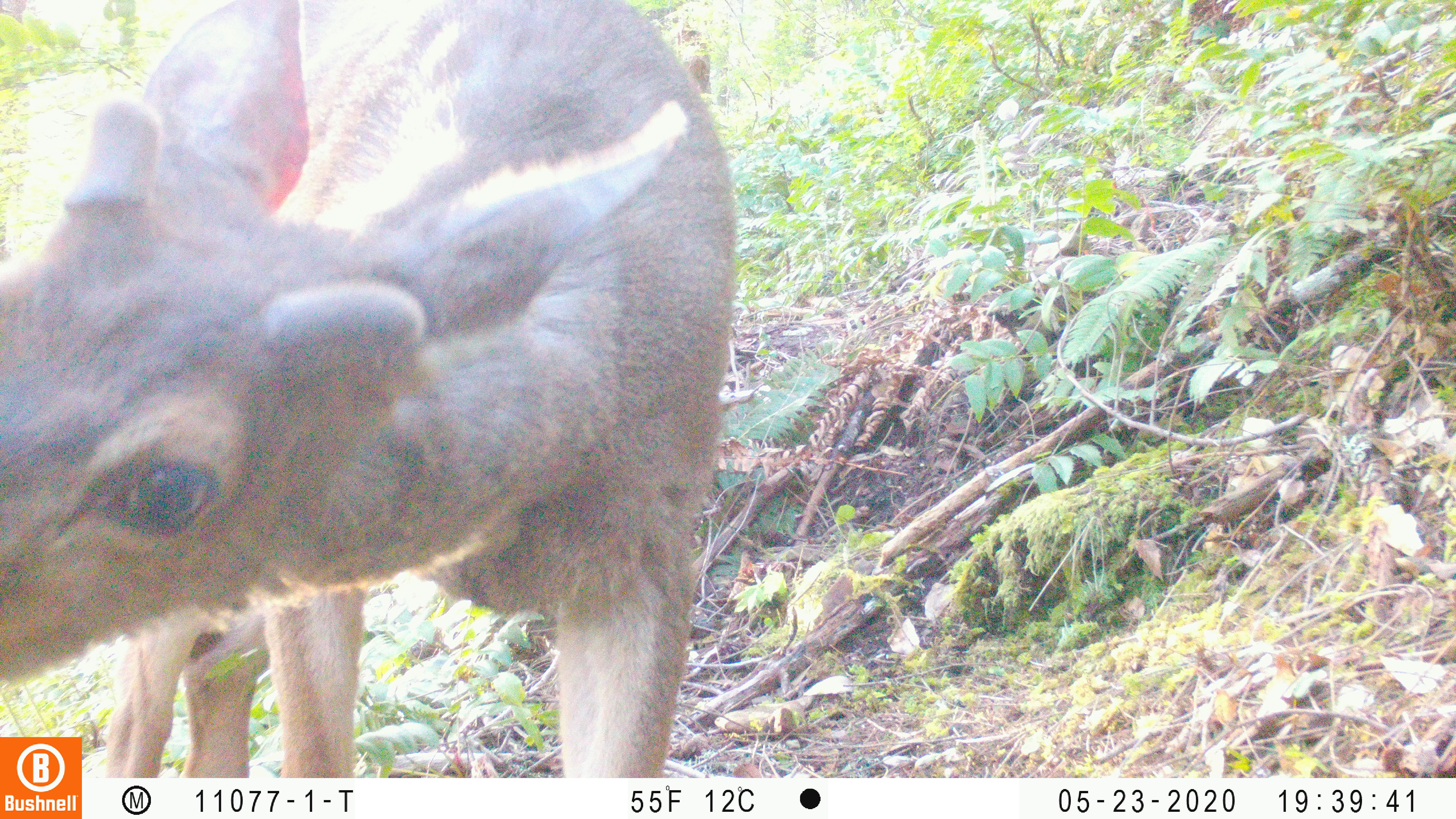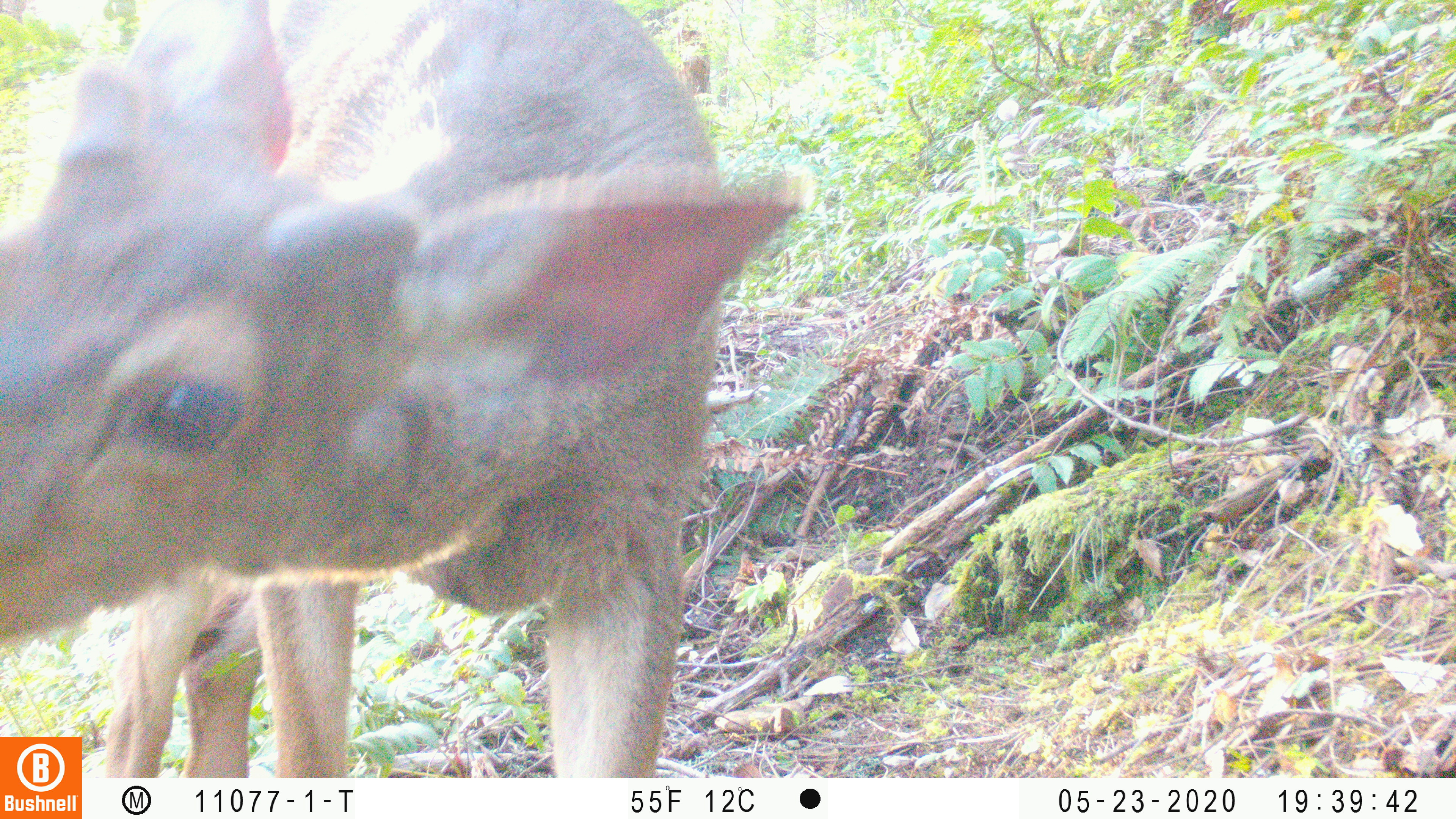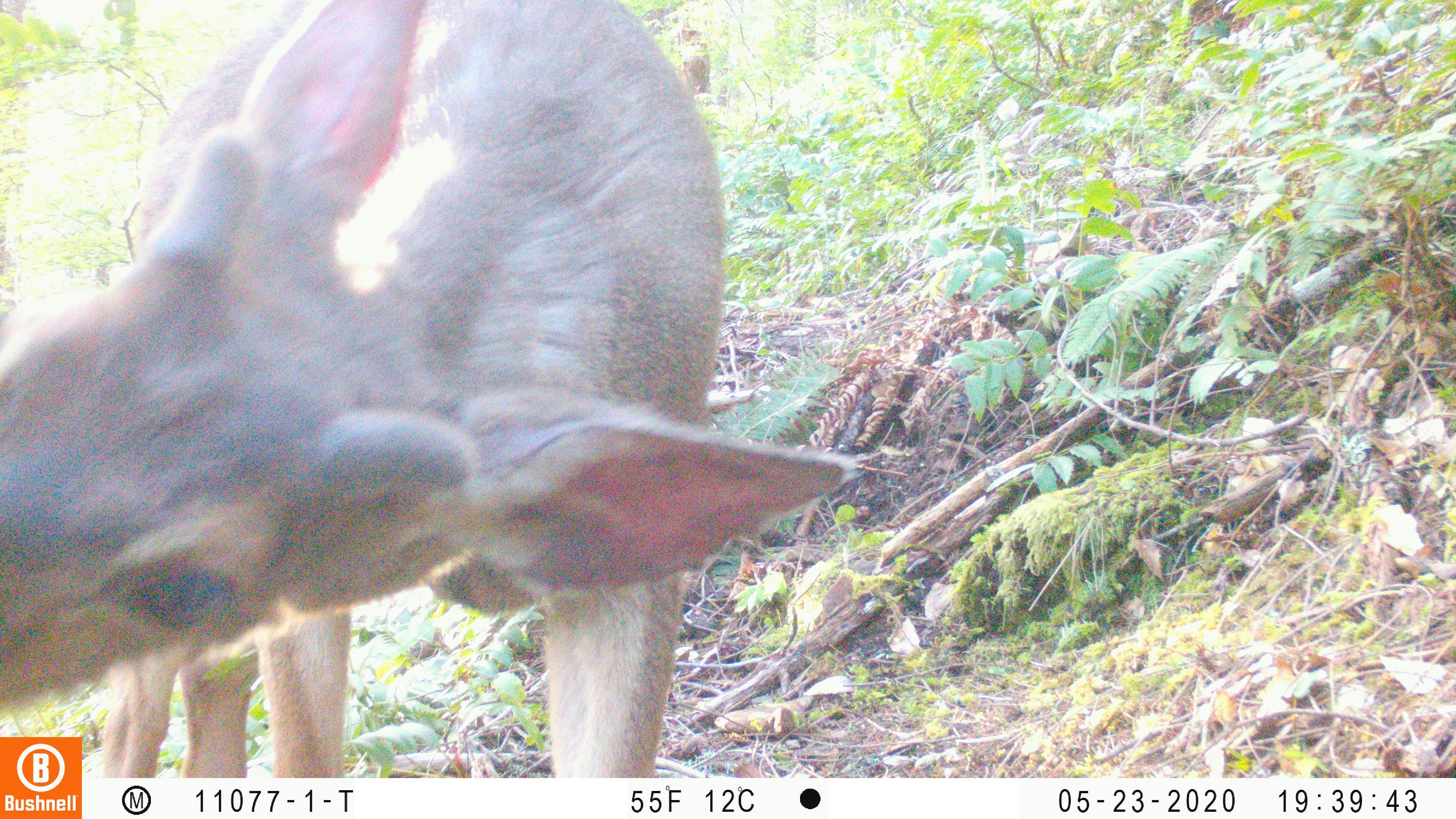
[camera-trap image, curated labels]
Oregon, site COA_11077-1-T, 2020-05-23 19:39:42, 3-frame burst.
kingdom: Animalia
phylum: Chordata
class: Mammalia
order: Artiodactyla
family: Cervidae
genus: Odocoileus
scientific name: Odocoileus hemionus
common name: black-tailed deer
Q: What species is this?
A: Black-tailed deer (Odocoileus hemionus).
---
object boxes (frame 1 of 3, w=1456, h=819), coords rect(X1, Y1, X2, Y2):
black-tailed deer: rect(2, 1, 747, 721)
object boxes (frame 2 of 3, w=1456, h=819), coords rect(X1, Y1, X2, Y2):
black-tailed deer: rect(2, 0, 816, 732)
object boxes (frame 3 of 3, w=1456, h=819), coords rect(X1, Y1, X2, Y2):
black-tailed deer: rect(2, 2, 861, 730)